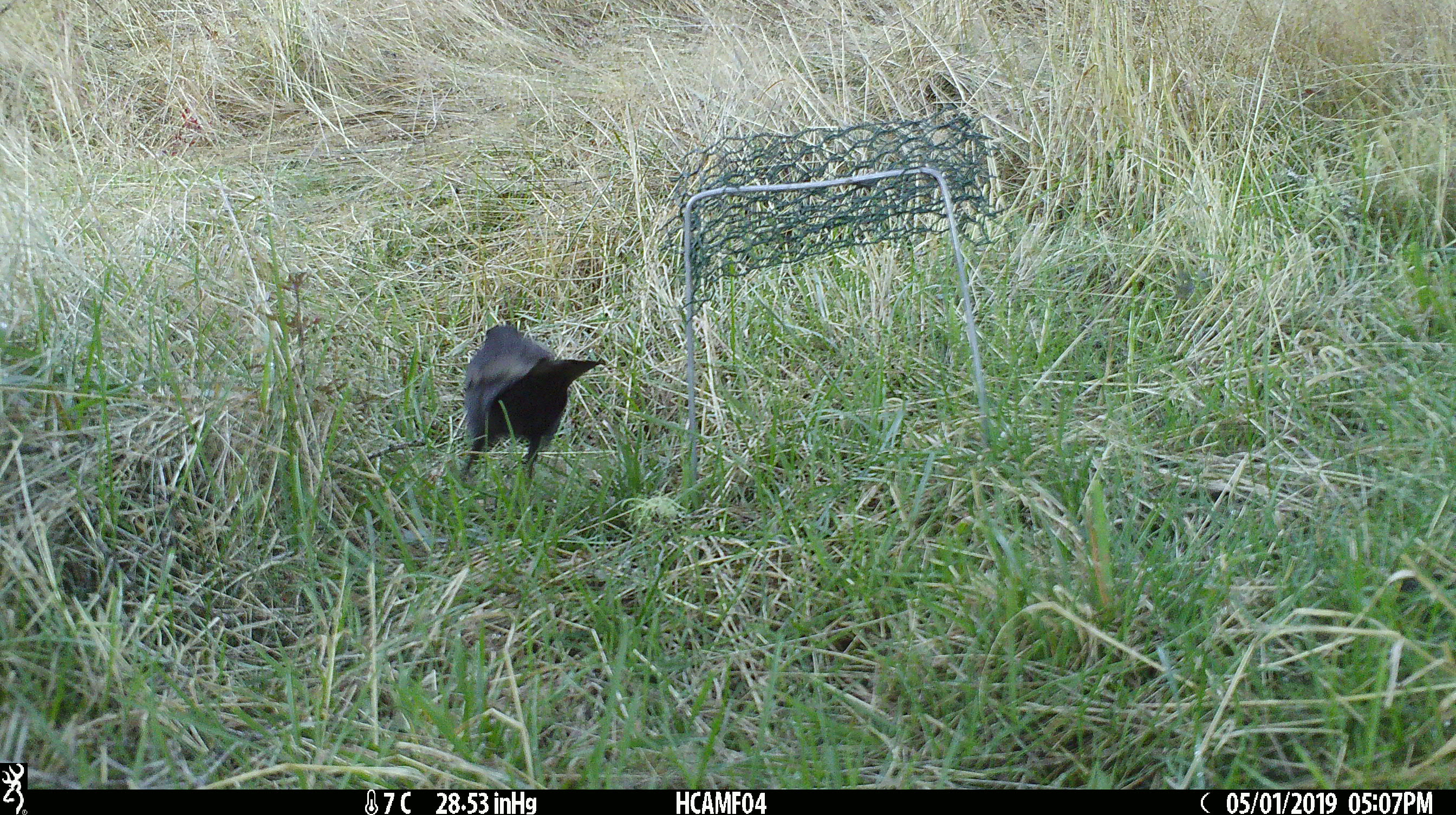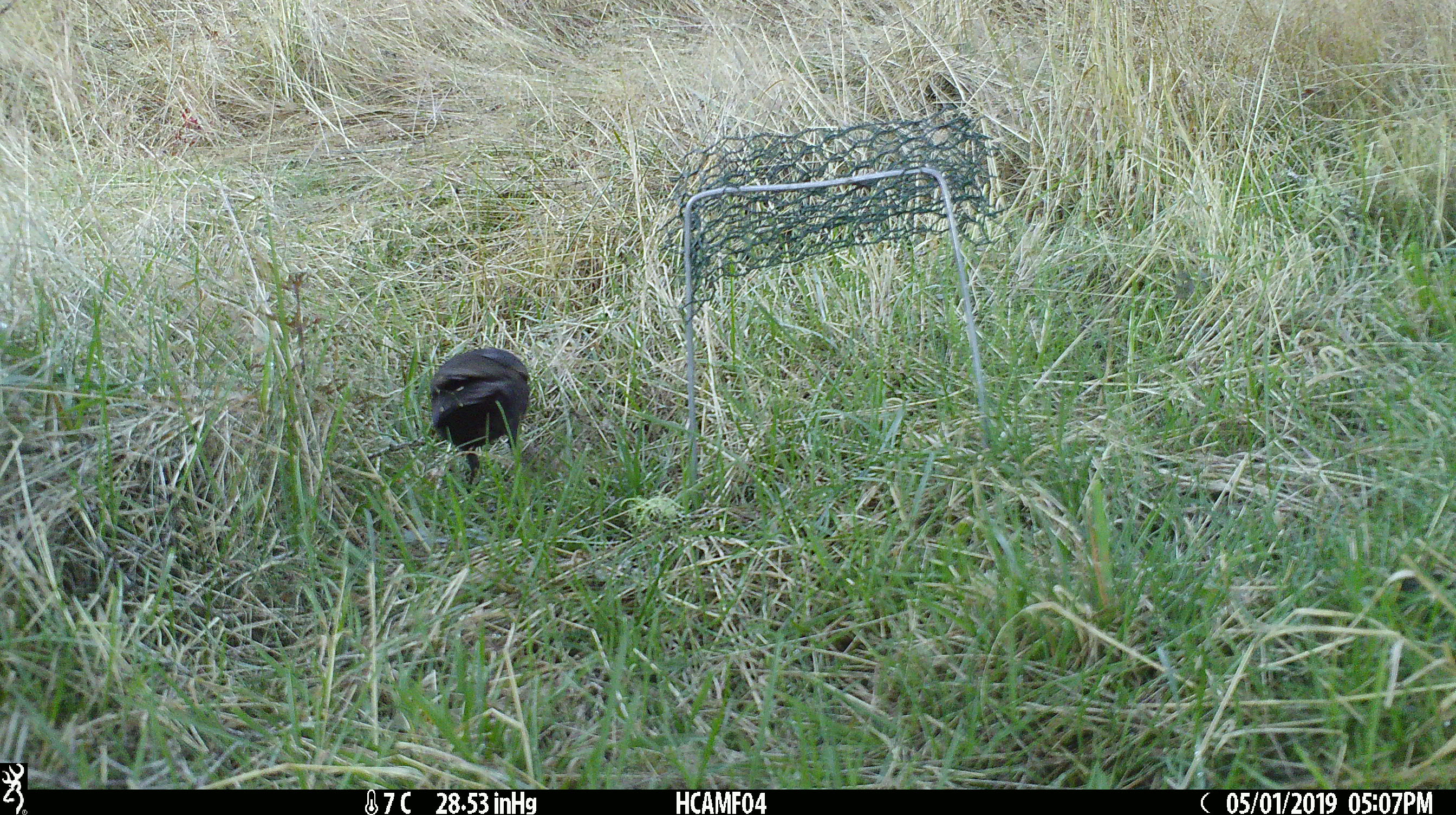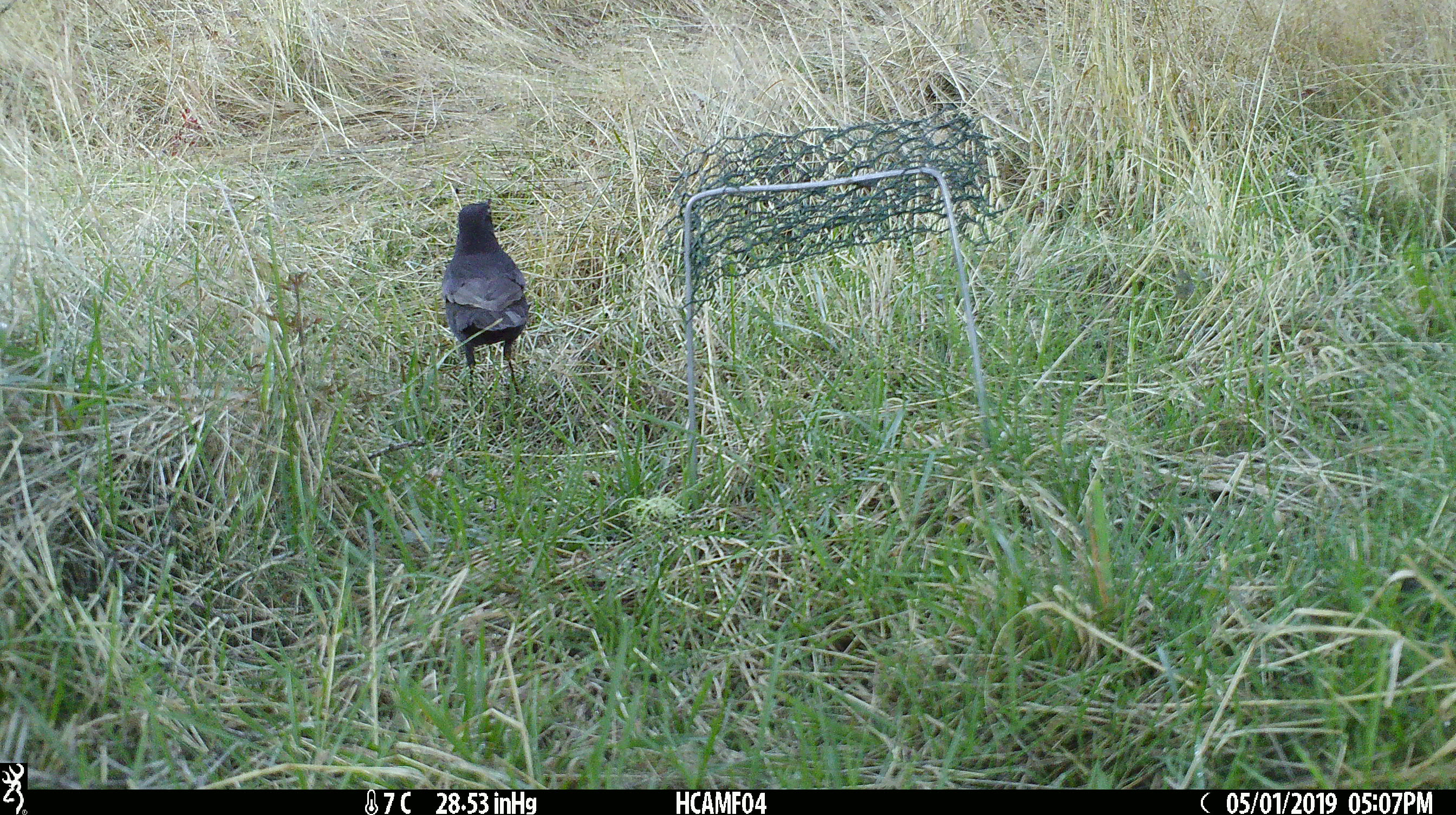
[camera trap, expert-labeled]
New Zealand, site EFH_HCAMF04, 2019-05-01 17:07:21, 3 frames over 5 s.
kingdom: Animalia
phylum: Chordata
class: Aves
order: Passeriformes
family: Turdidae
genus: Turdus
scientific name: Turdus merula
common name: eurasian blackbird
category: blackbird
Blackbird (eurasian blackbird) (Turdus merula).